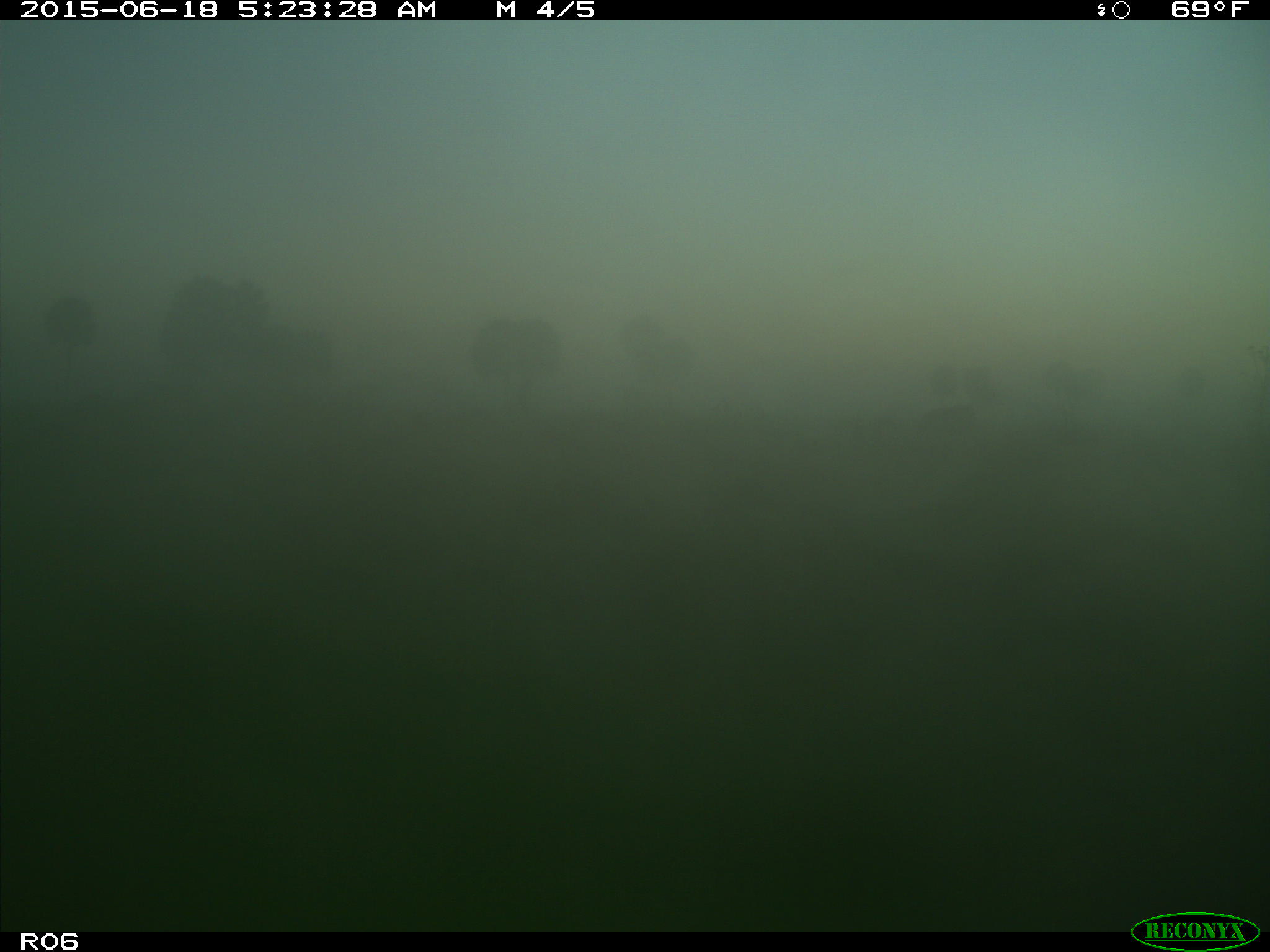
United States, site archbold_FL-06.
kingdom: Animalia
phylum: Chordata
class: Mammalia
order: Artiodactyla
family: Bovidae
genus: Bos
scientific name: Bos taurus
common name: domestic cow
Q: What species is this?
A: Bos taurus (domestic cow).